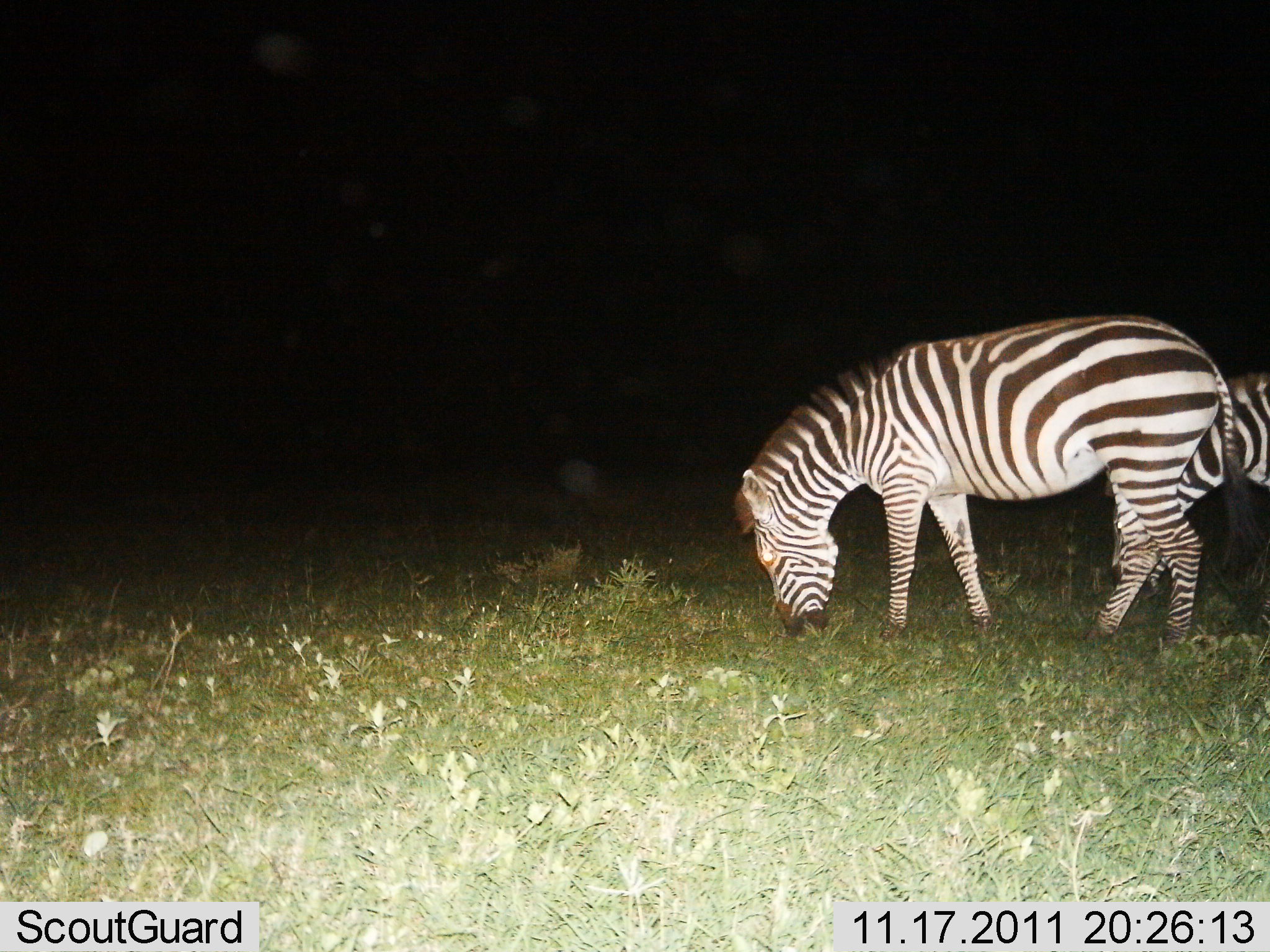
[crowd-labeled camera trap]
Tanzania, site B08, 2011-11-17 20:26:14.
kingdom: Animalia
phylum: Chordata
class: Mammalia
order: Perissodactyla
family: Equidae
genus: Equus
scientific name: Equus quagga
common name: plains zebra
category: zebra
Zebra (plains zebra) (Equus quagga), count 2. Behavior (volunteer vote fractions): standing 15%, resting 0%, moving 0%, interacting 0%. Young present (vote fraction): 0%. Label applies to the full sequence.